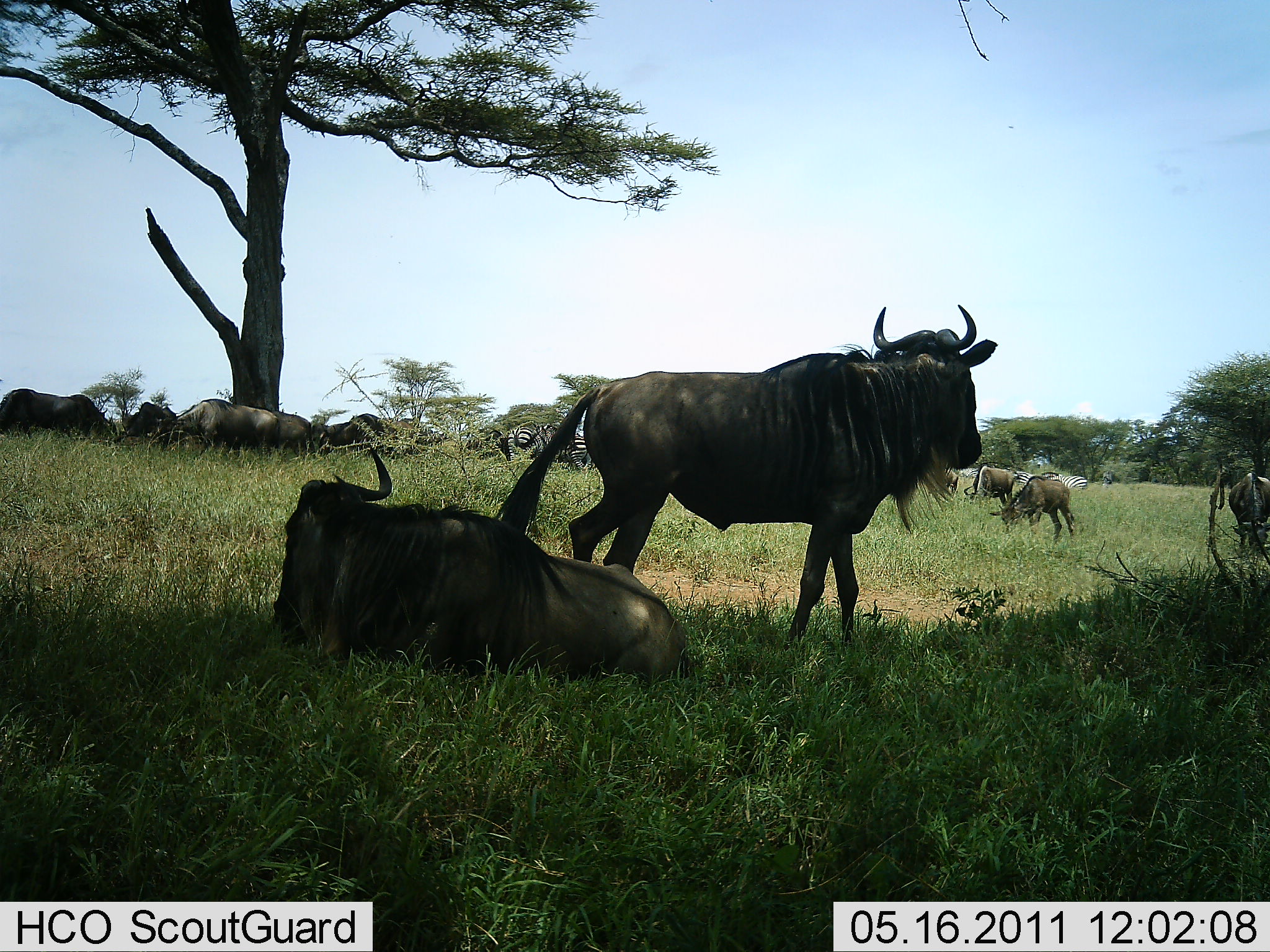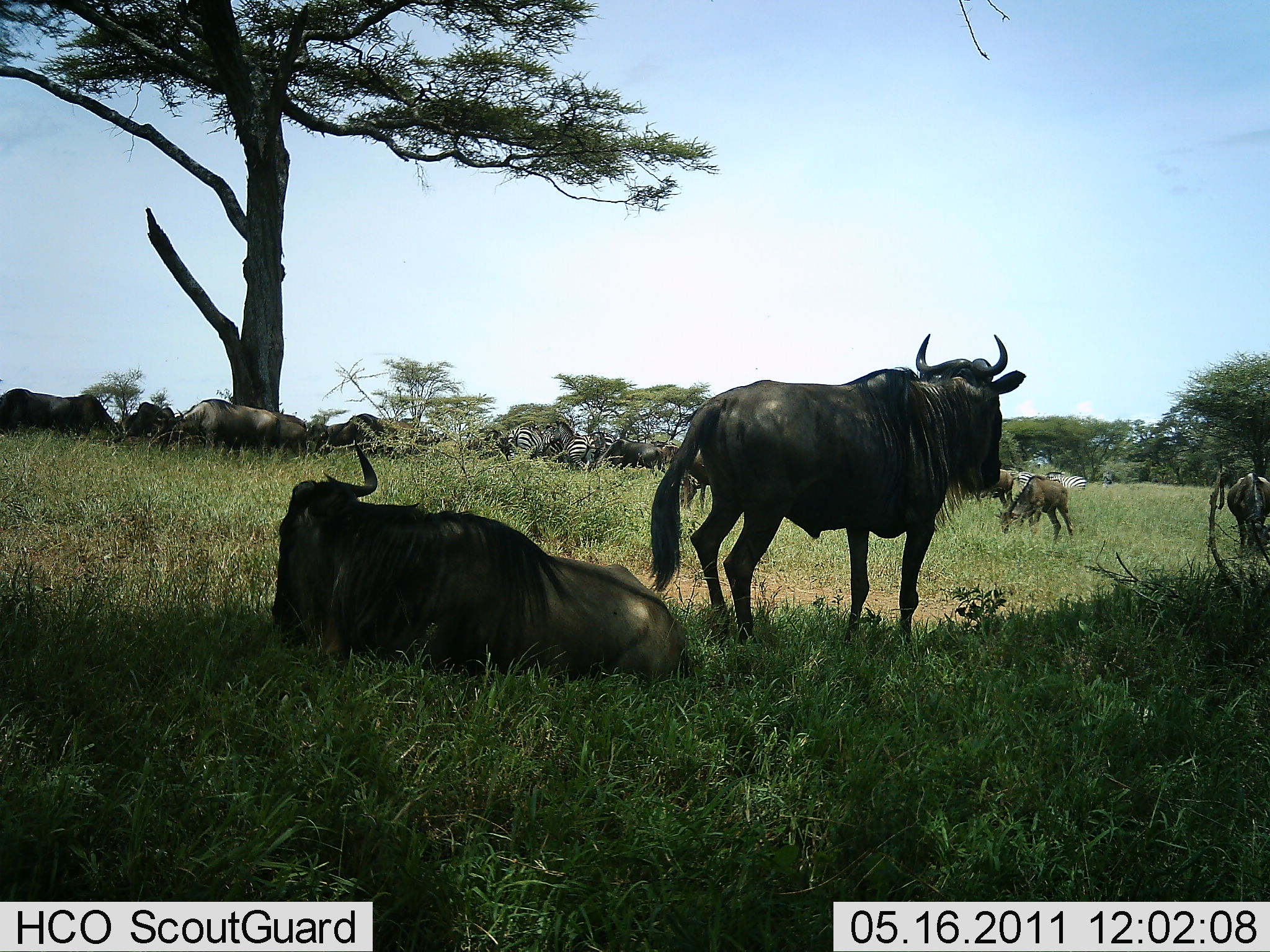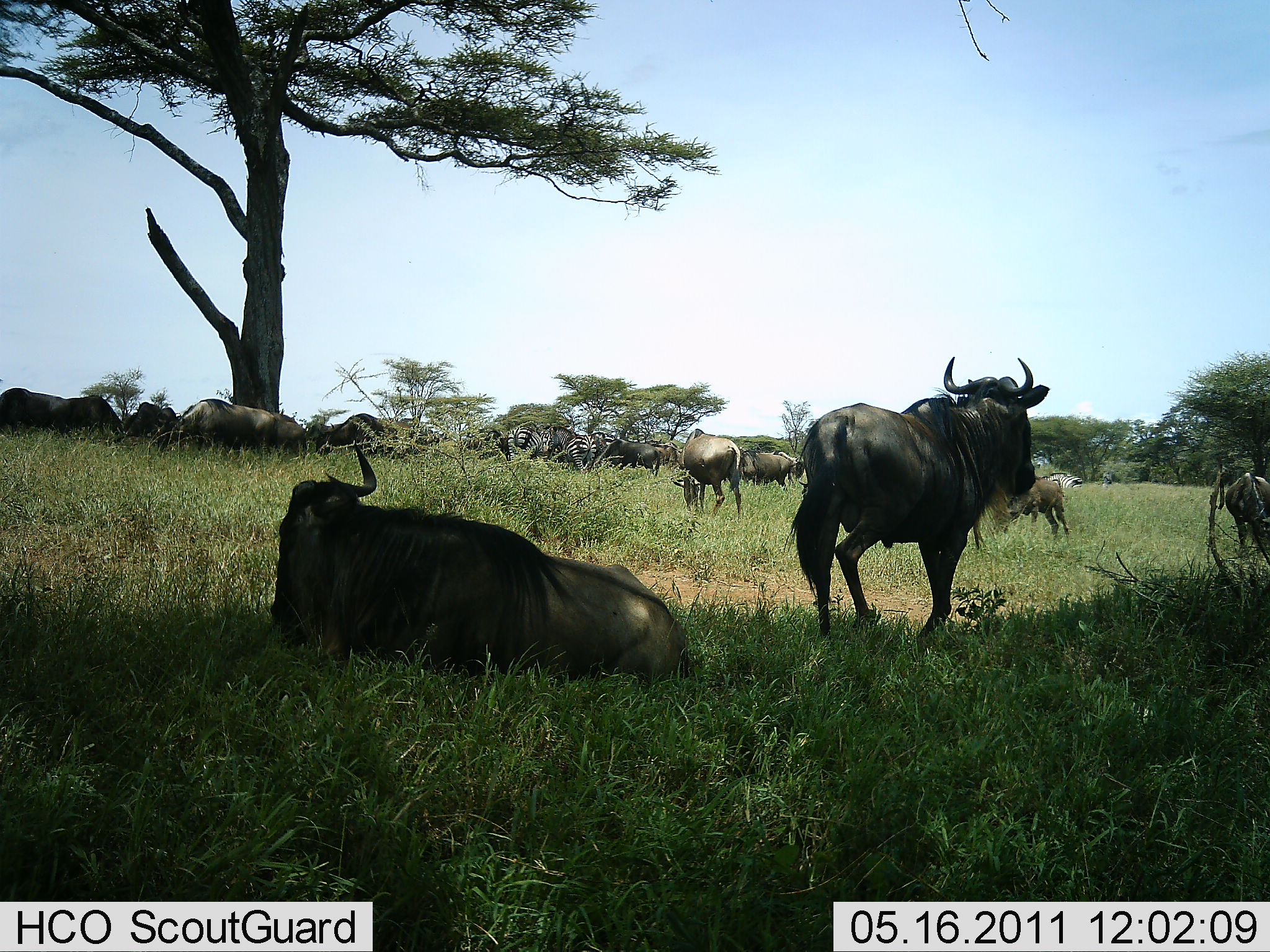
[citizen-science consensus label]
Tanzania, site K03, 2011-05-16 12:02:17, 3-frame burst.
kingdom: Animalia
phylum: Chordata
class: Mammalia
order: Artiodactyla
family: Bovidae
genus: Connochaetes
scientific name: Connochaetes taurinus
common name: blue wildebeest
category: wildebeest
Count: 11-50.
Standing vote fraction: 61%.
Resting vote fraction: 94%.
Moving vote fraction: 56%.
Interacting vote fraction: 0%.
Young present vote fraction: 6%.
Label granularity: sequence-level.